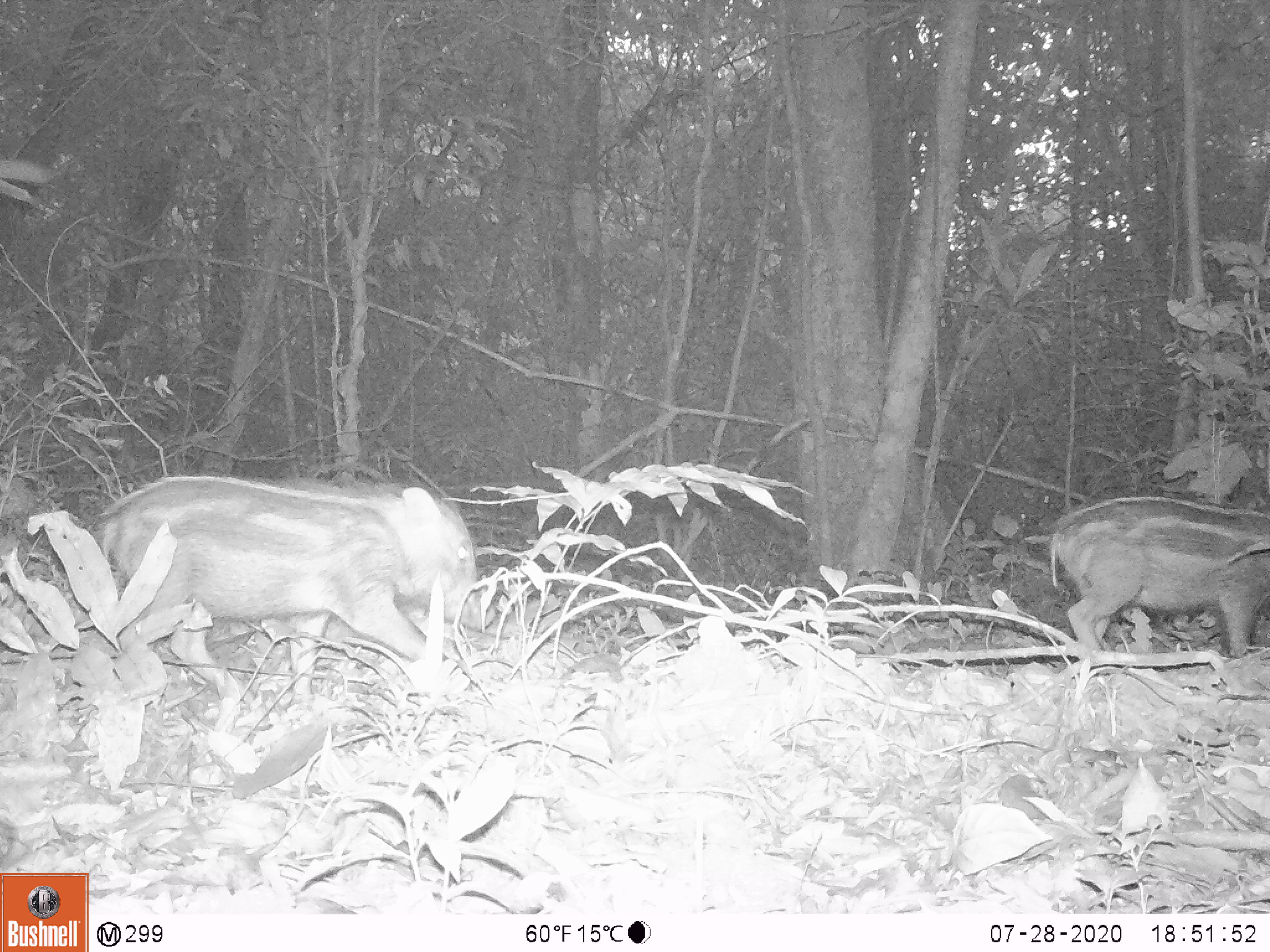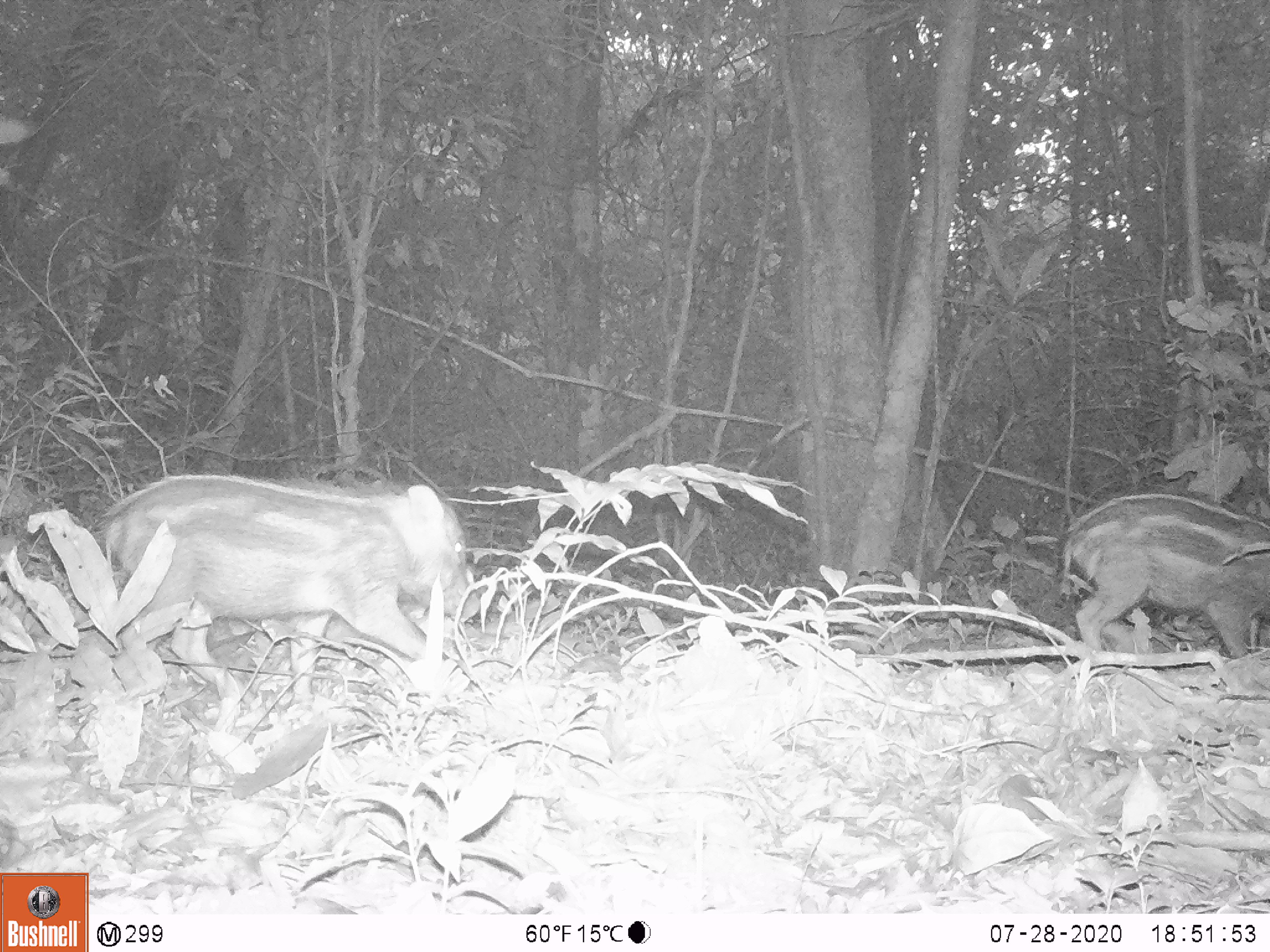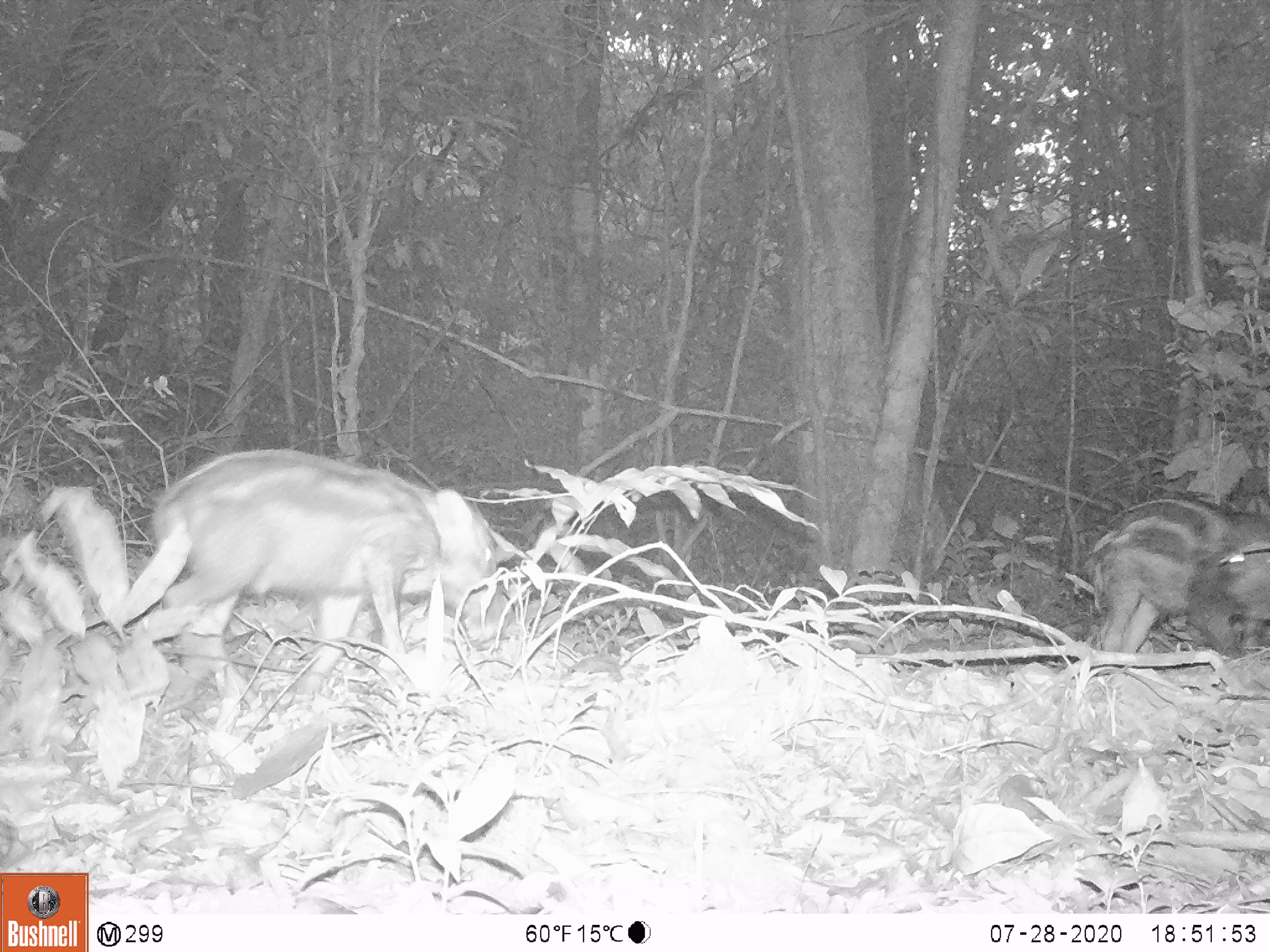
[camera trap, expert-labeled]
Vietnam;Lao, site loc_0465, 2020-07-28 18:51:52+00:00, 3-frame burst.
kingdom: Animalia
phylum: Chordata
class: Mammalia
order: Artiodactyla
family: Suidae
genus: Sus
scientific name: Sus scrofa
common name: eurasian wild pig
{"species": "eurasian wild pig (Sus scrofa)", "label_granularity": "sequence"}